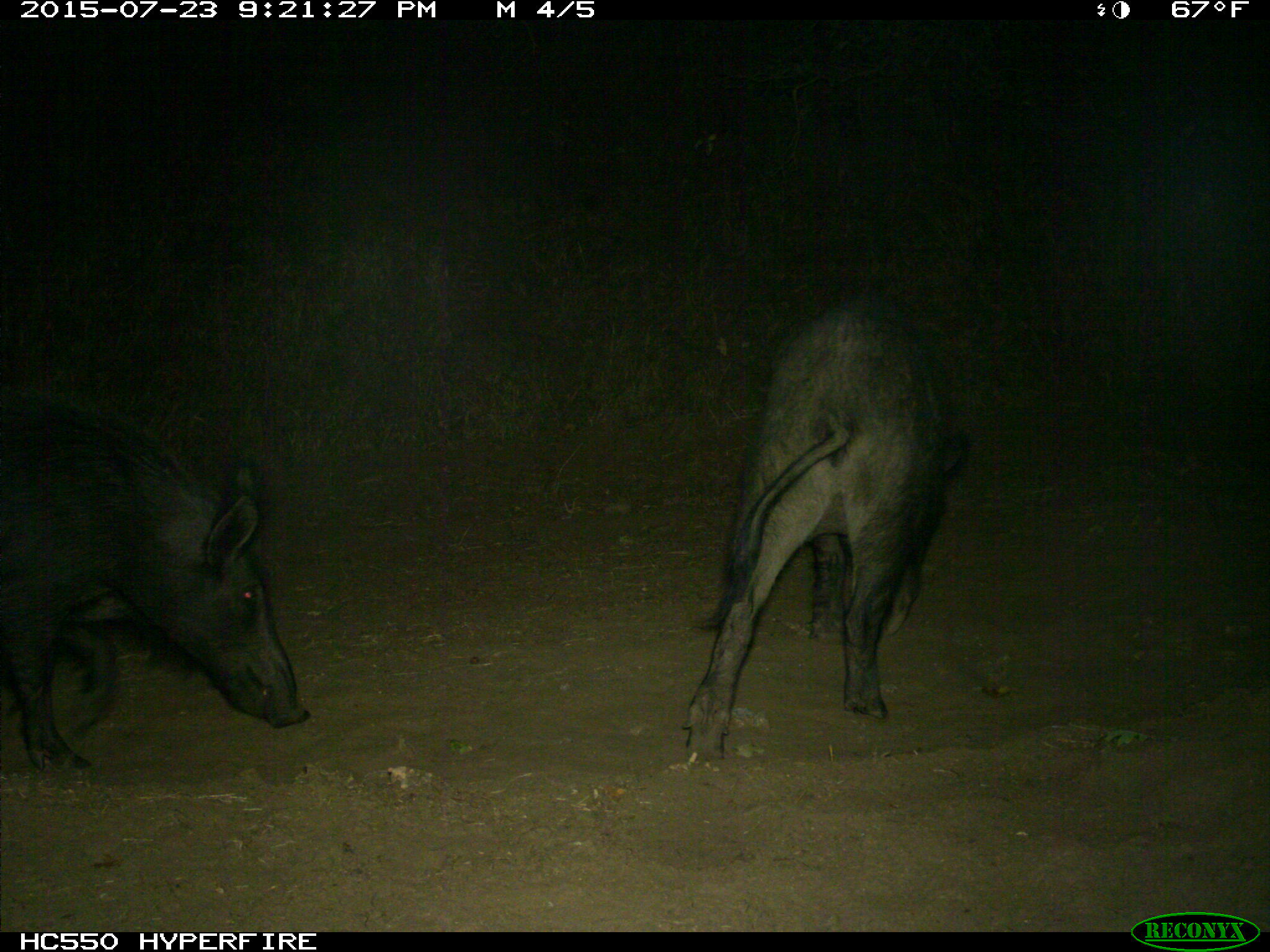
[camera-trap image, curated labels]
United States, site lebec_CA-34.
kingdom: Animalia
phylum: Chordata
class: Mammalia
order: Artiodactyla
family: Suidae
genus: Sus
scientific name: Sus scrofa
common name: wild boar